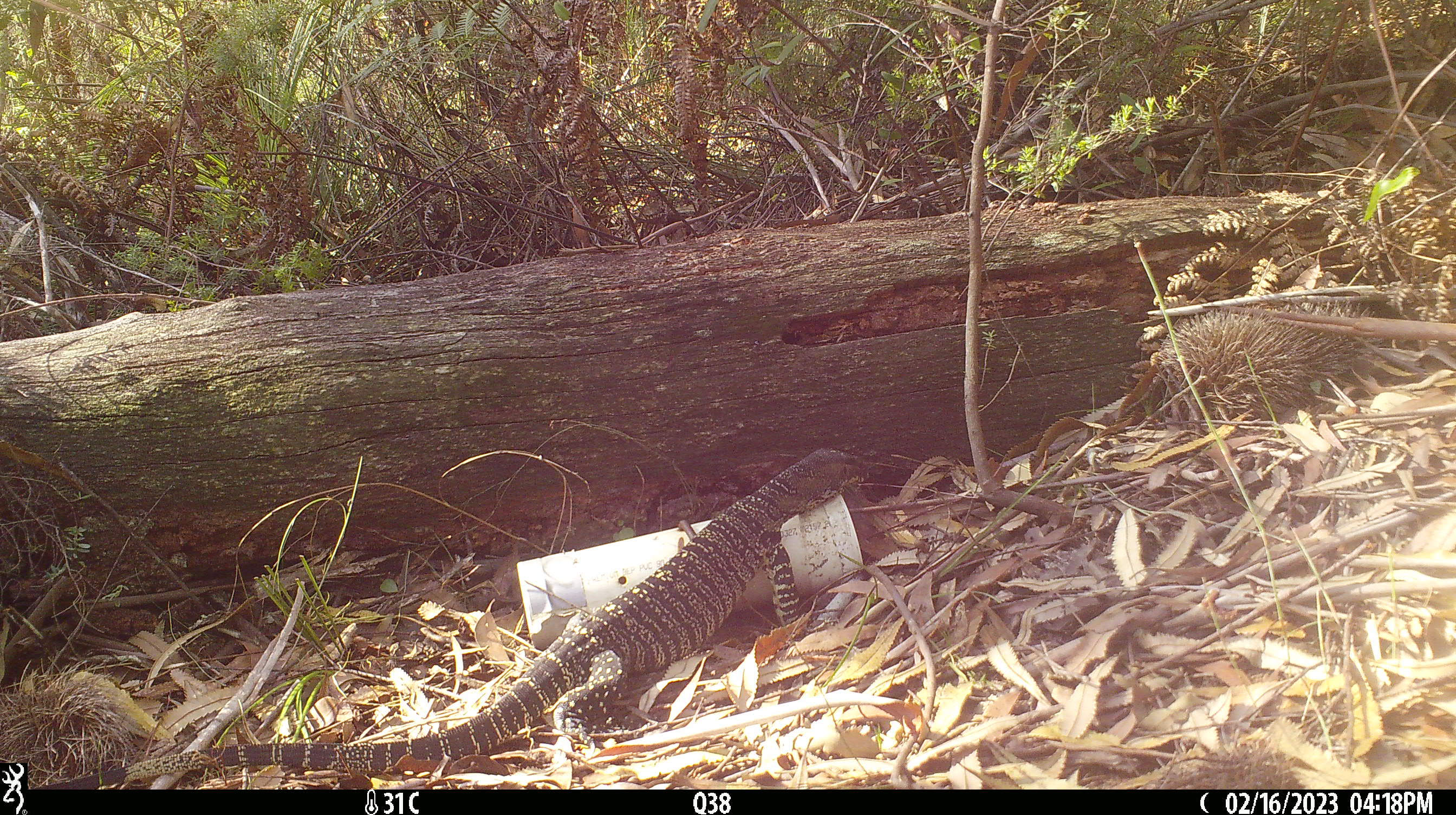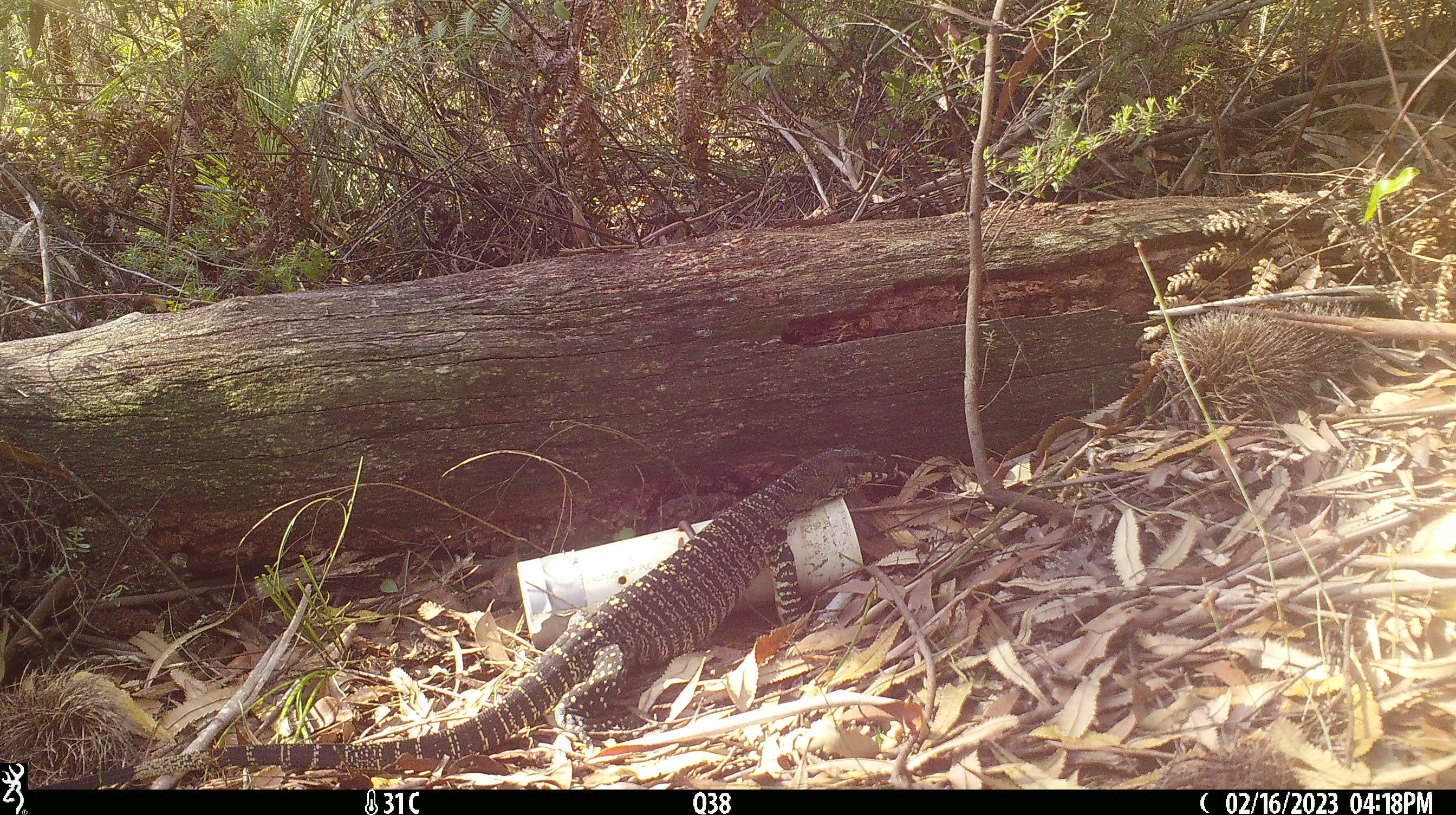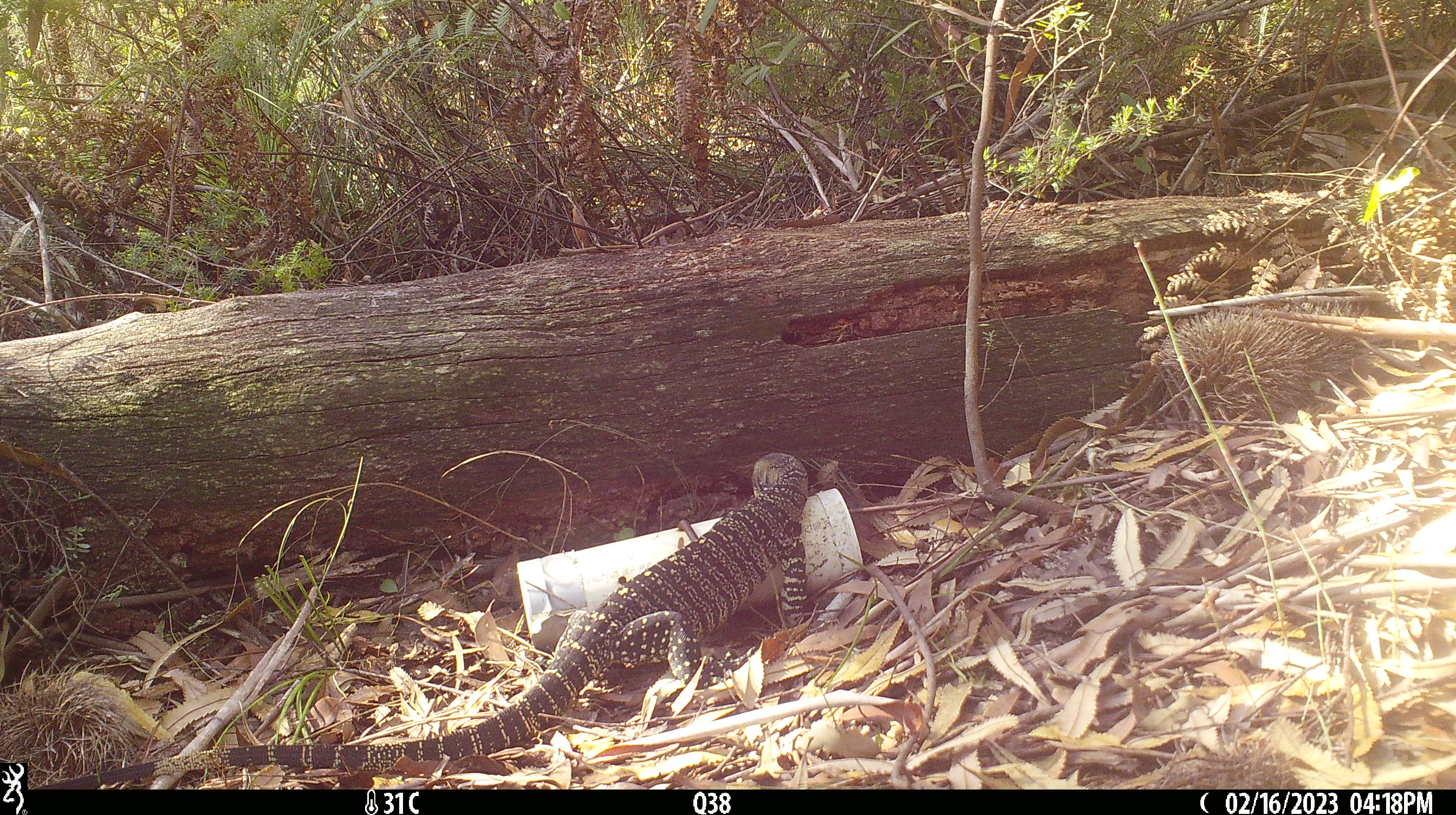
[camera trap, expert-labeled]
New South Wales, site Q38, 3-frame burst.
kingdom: Animalia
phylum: Chordata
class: Reptilia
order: Squamata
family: Varanidae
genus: Varanus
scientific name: Varanus varius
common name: lace monitor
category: goanna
Goanna (lace monitor) (Varanus varius).